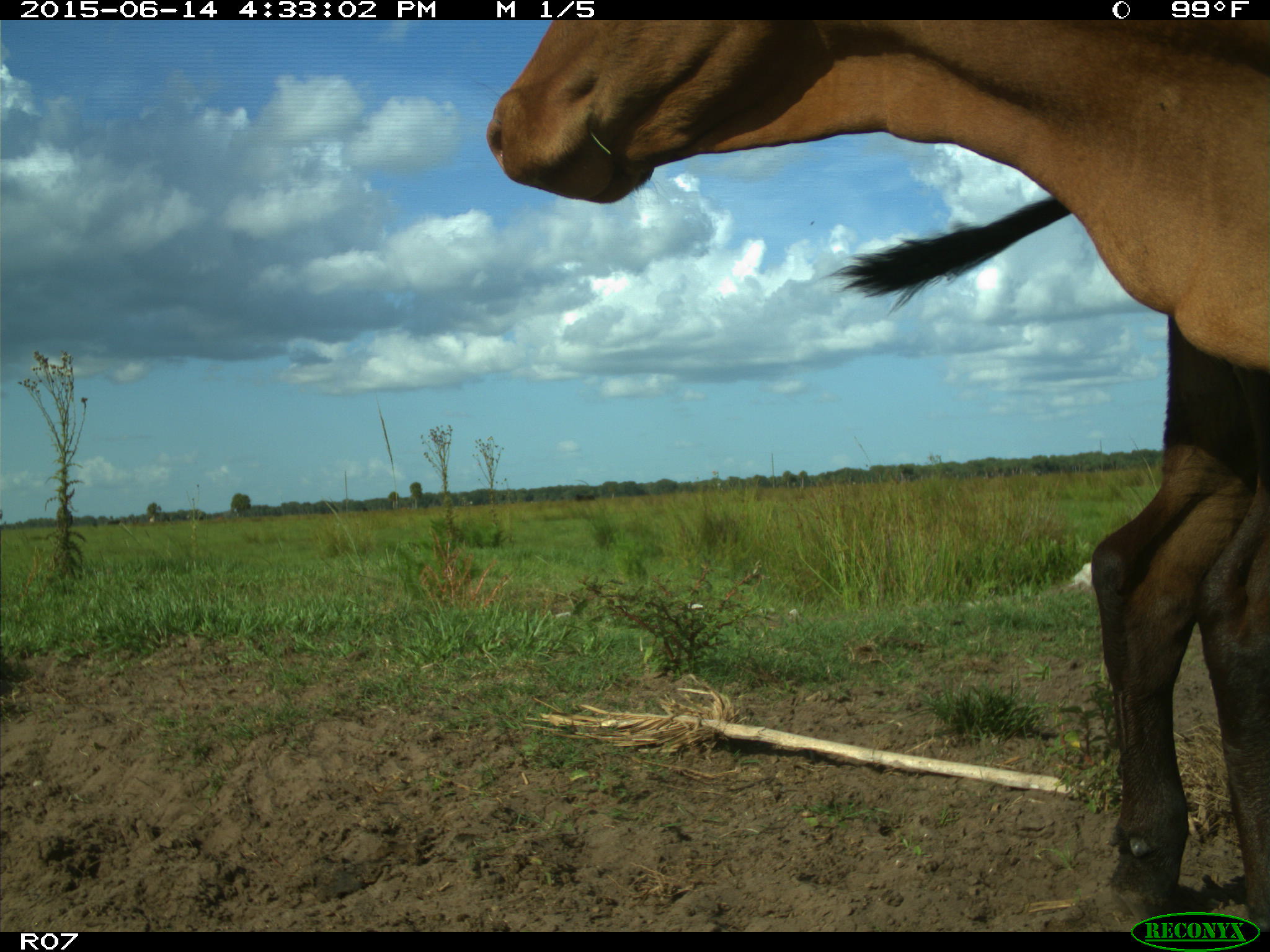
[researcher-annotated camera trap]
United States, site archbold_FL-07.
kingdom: Animalia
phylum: Chordata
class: Mammalia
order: Artiodactyla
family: Bovidae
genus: Bos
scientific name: Bos taurus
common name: domestic cow